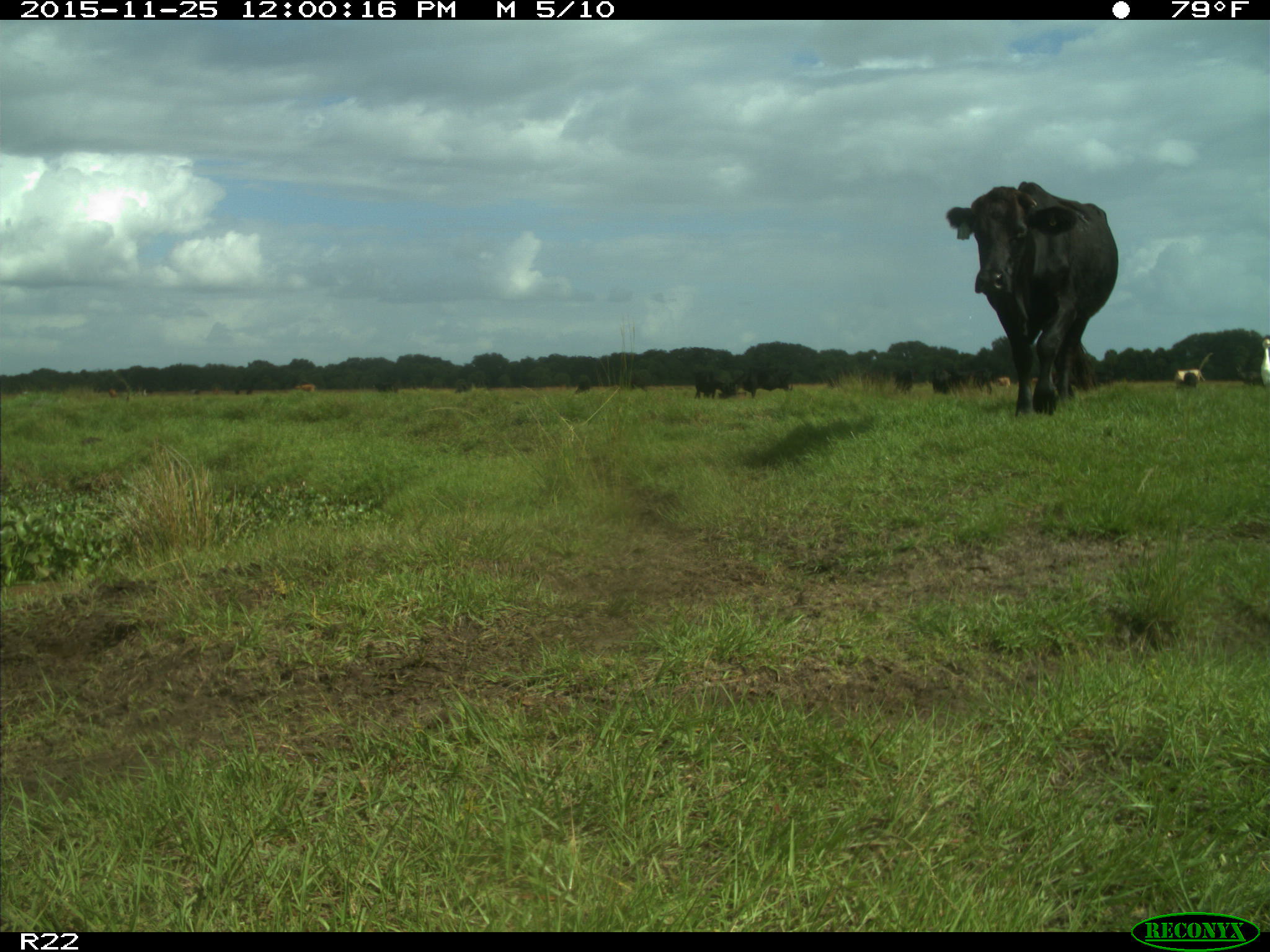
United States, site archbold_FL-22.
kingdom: Animalia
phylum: Chordata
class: Mammalia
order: Artiodactyla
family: Bovidae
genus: Bos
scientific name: Bos taurus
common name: domestic cow